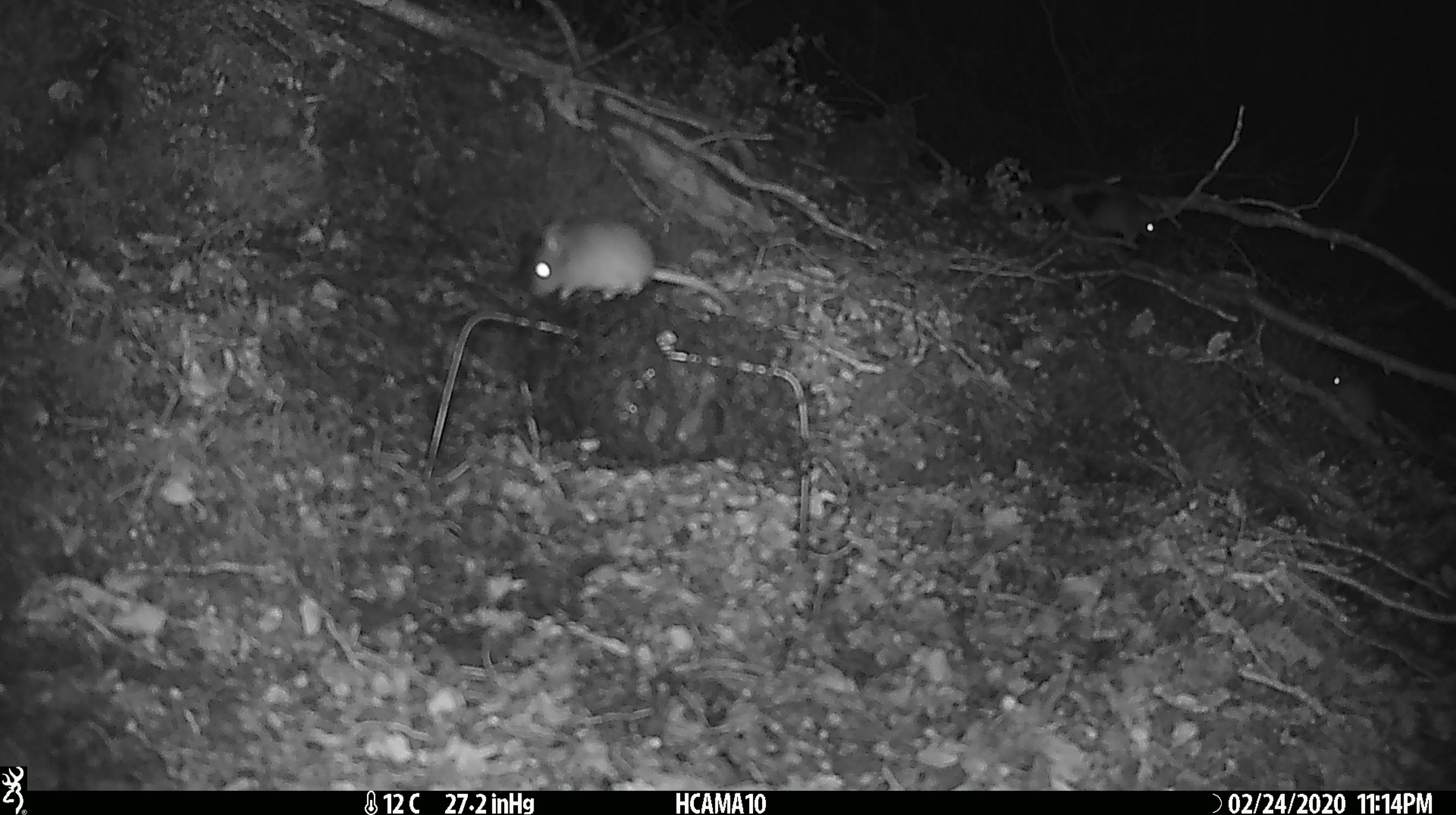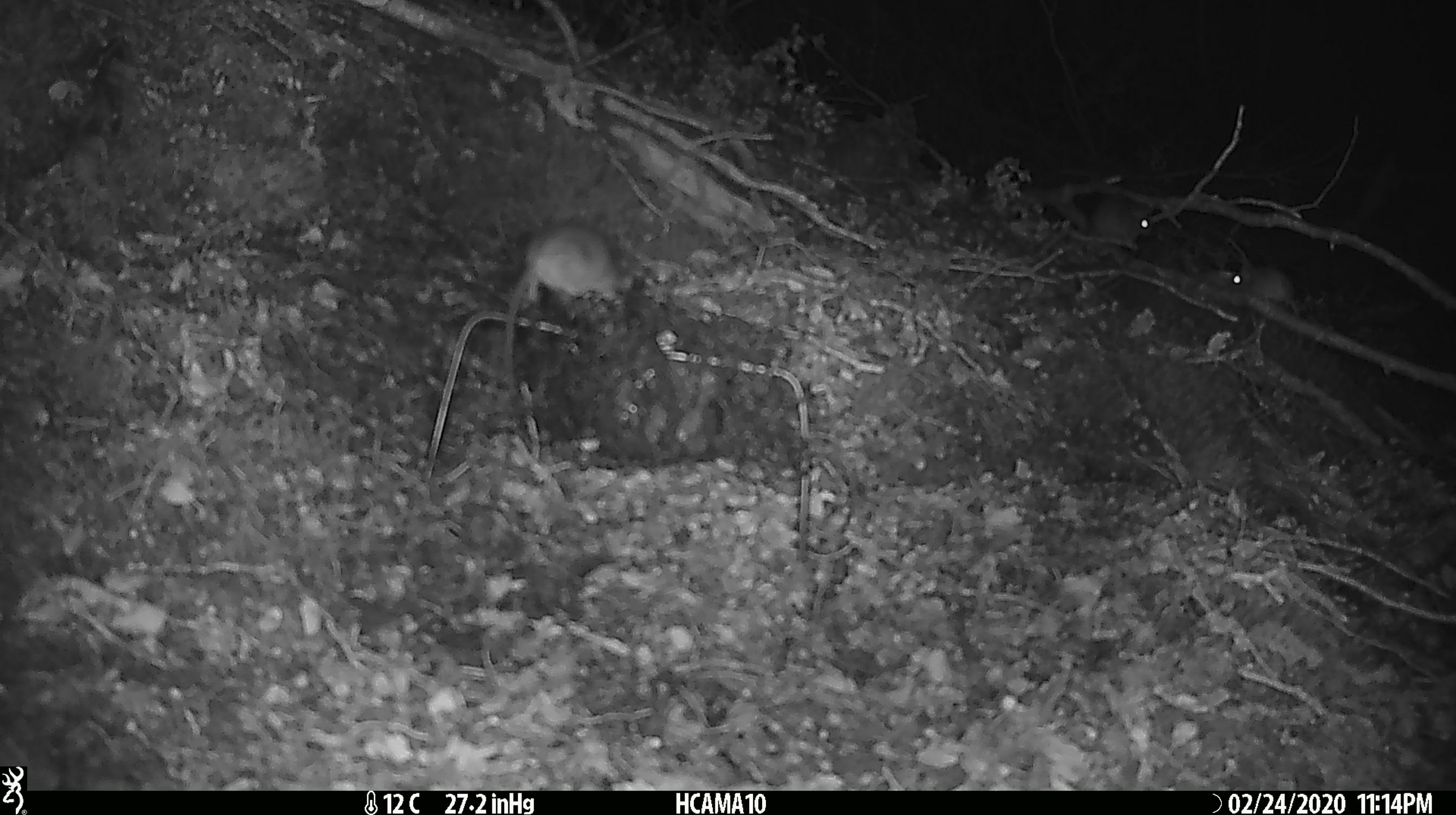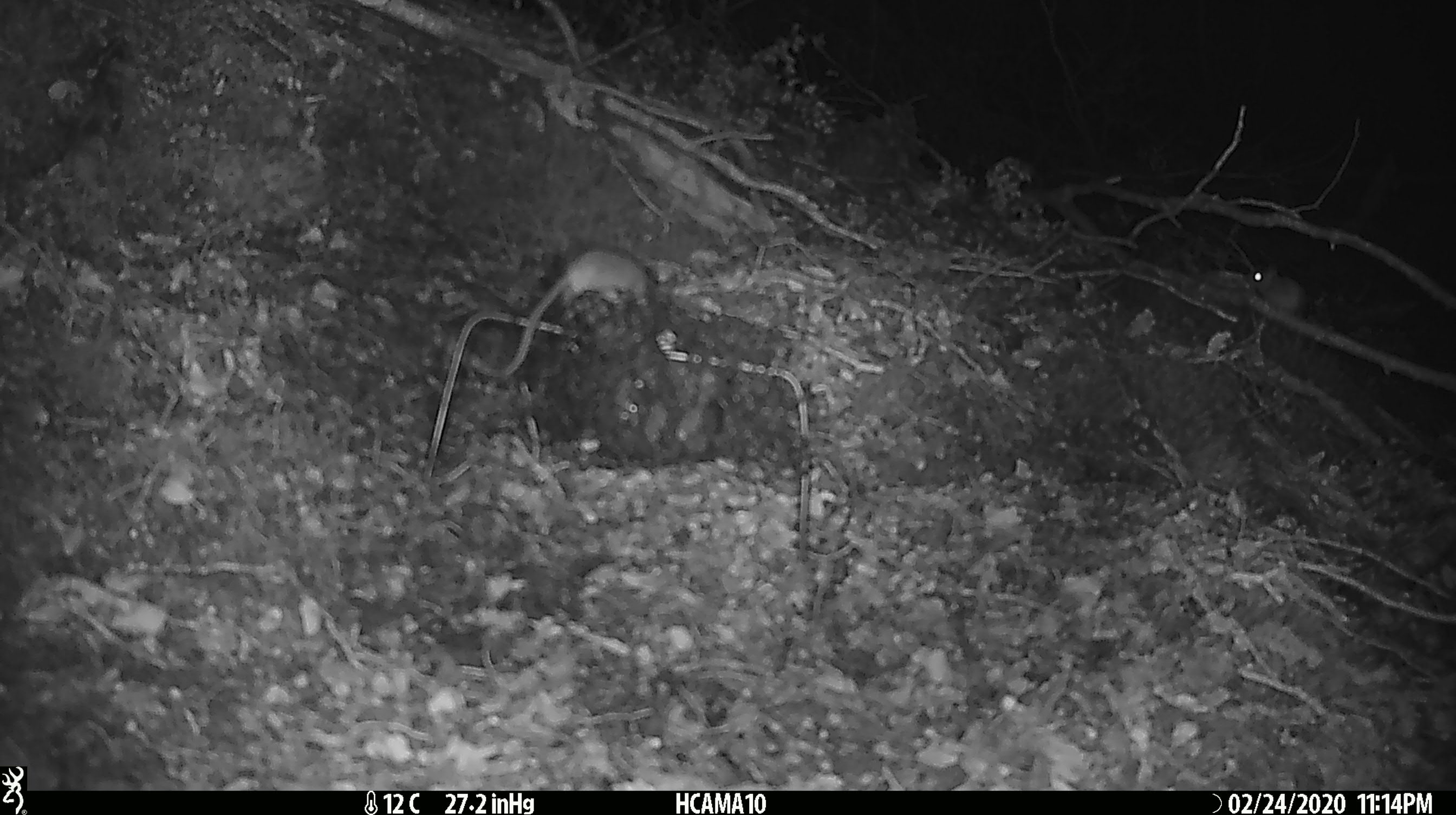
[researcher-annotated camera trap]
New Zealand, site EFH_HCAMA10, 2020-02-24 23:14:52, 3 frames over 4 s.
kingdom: Animalia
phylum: Chordata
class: Mammalia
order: Rodentia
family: Muridae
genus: Mus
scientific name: Mus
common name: mouse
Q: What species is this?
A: Mouse (Mus).